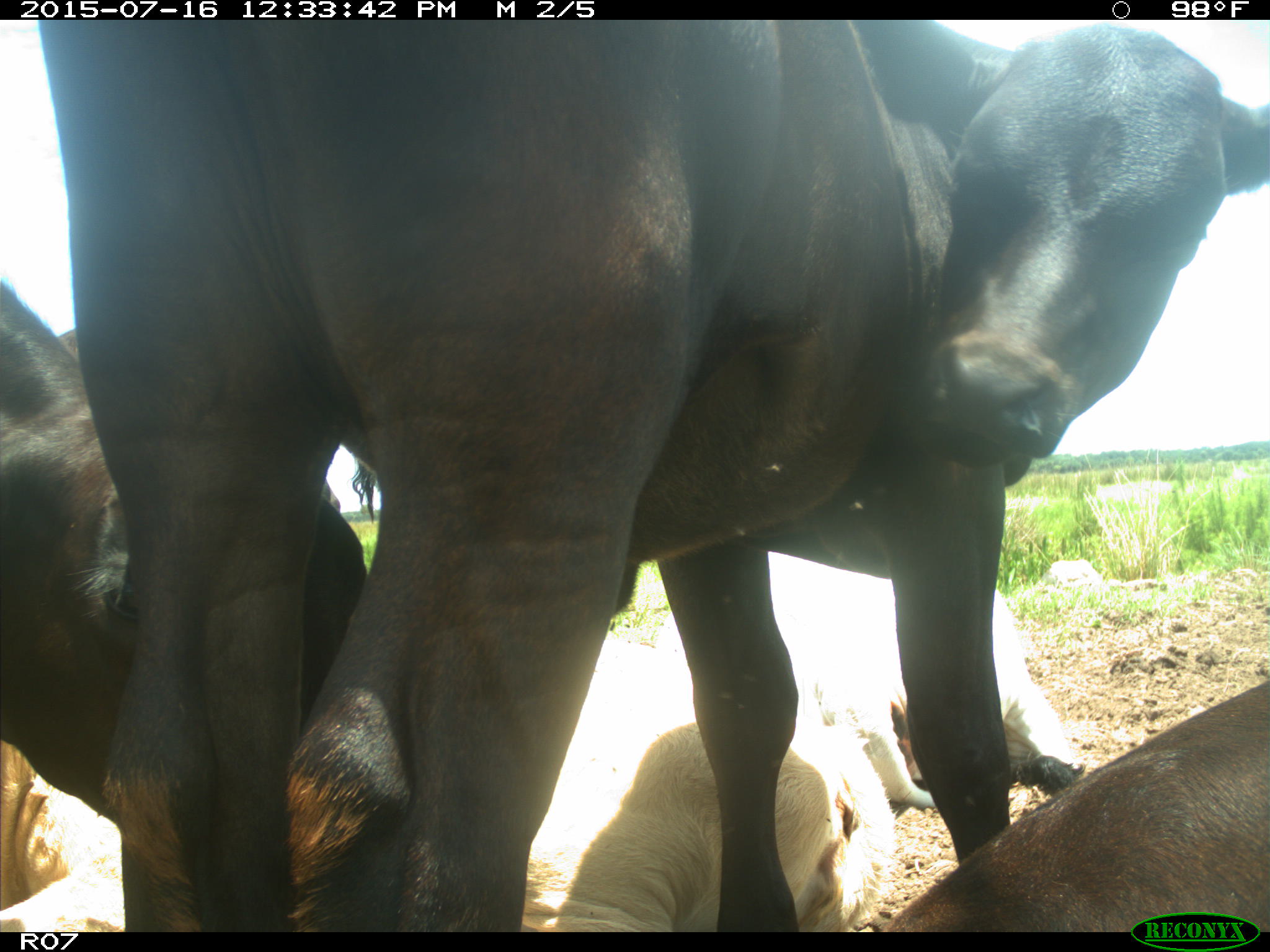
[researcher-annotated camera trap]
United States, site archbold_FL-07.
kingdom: Animalia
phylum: Chordata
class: Mammalia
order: Artiodactyla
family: Bovidae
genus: Bos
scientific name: Bos taurus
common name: domestic cow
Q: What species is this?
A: Bos taurus (domestic cow).